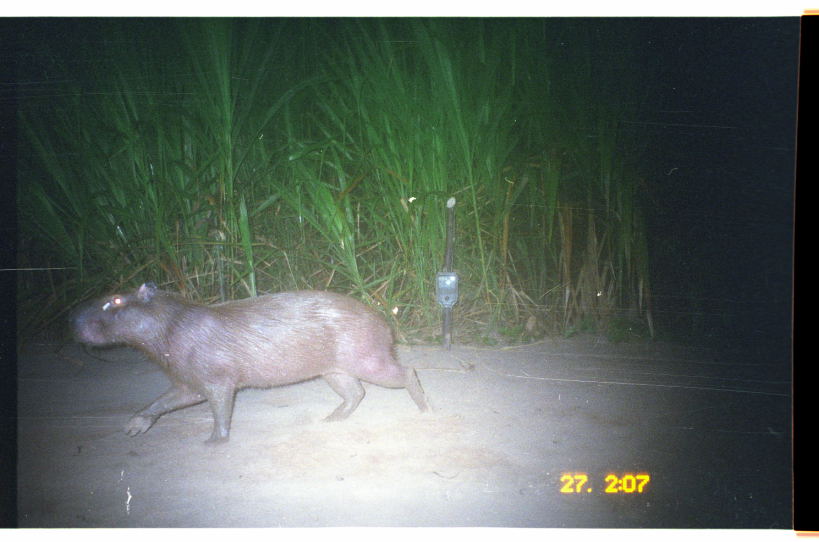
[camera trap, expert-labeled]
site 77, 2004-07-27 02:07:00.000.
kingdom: Animalia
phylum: Chordata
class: Mammalia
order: Rodentia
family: Caviidae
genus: Hydrochoerus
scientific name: Hydrochoerus hydrochaeris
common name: capybara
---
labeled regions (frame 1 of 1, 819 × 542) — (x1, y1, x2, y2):
hydrochoerus hydrochaeris: (67, 278, 434, 447)